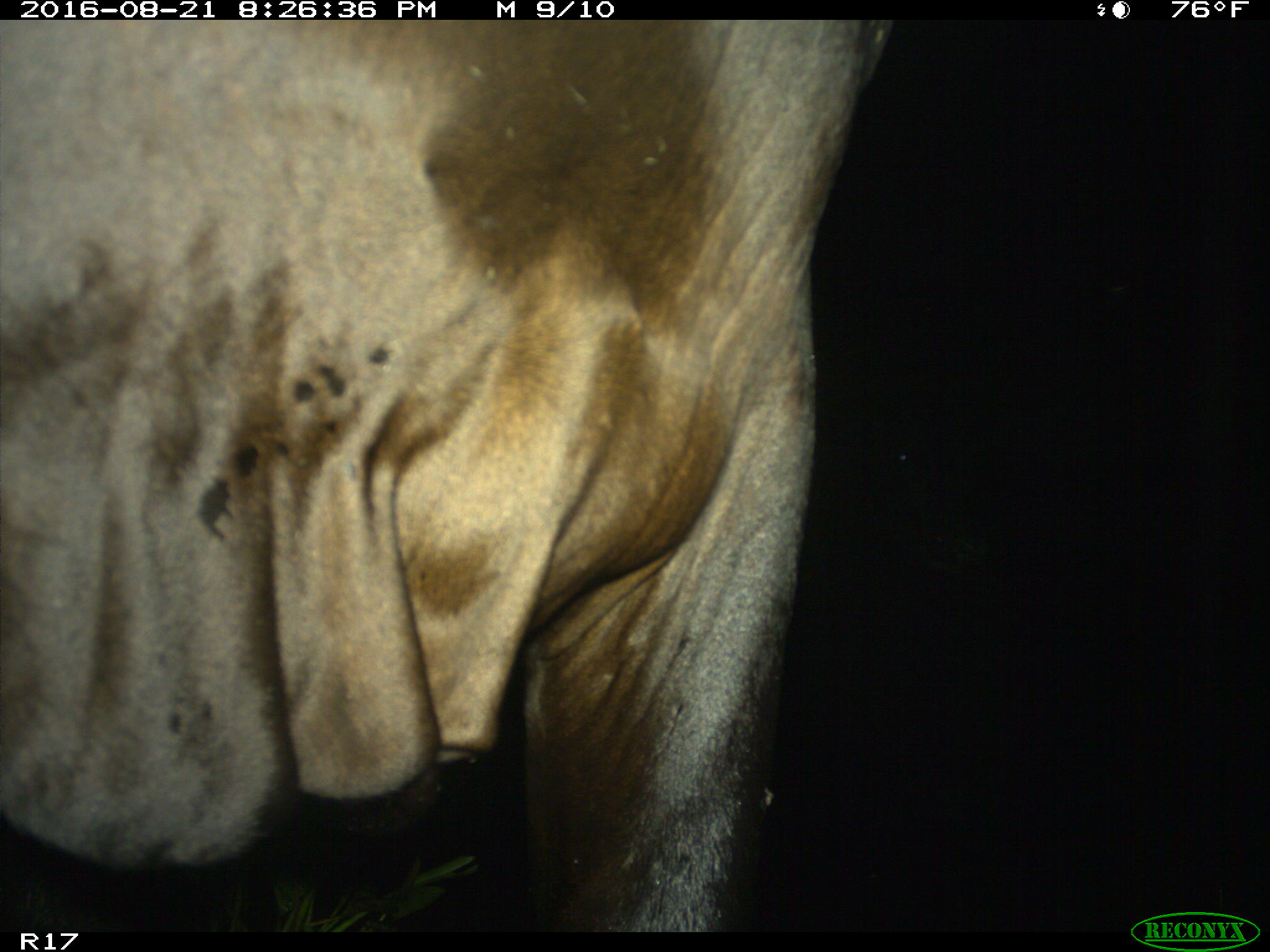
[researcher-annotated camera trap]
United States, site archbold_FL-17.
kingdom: Animalia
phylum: Chordata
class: Mammalia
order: Artiodactyla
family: Bovidae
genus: Bos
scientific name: Bos taurus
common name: domestic cow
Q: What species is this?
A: Bos taurus (domestic cow).